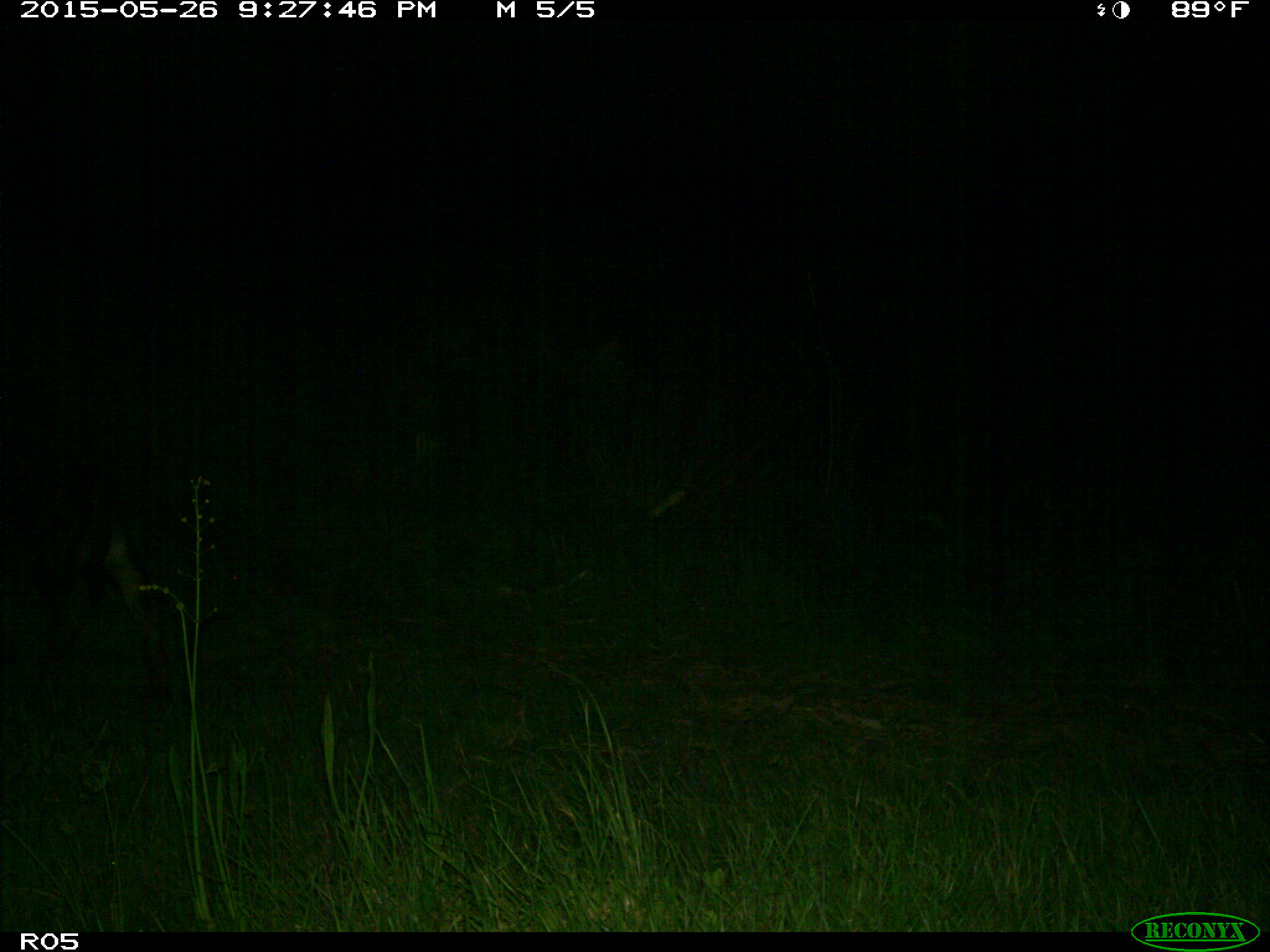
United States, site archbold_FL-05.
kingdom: Animalia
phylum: Chordata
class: Mammalia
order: Artiodactyla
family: Bovidae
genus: Bos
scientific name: Bos taurus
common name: domestic cow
Bos taurus (domestic cow).